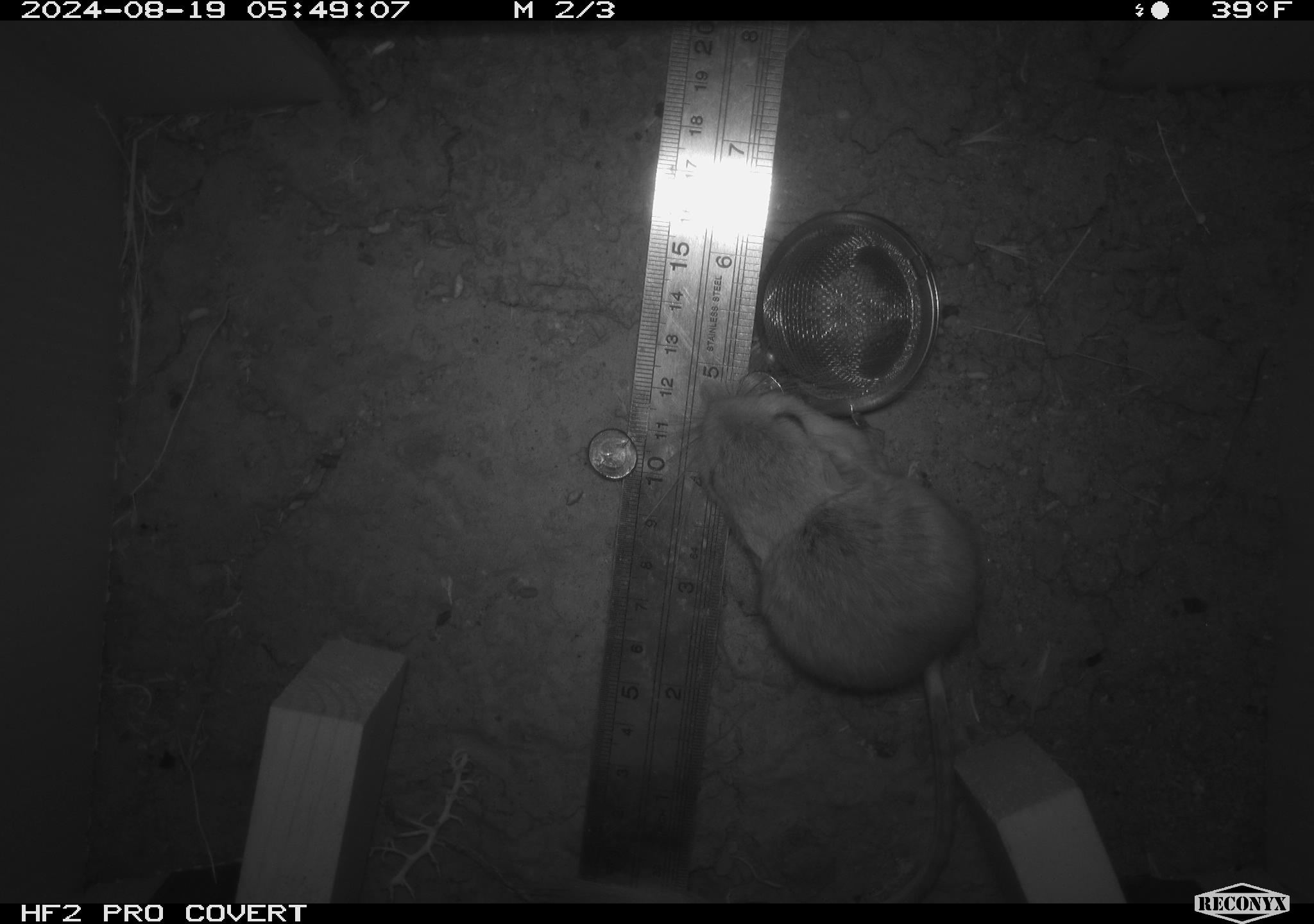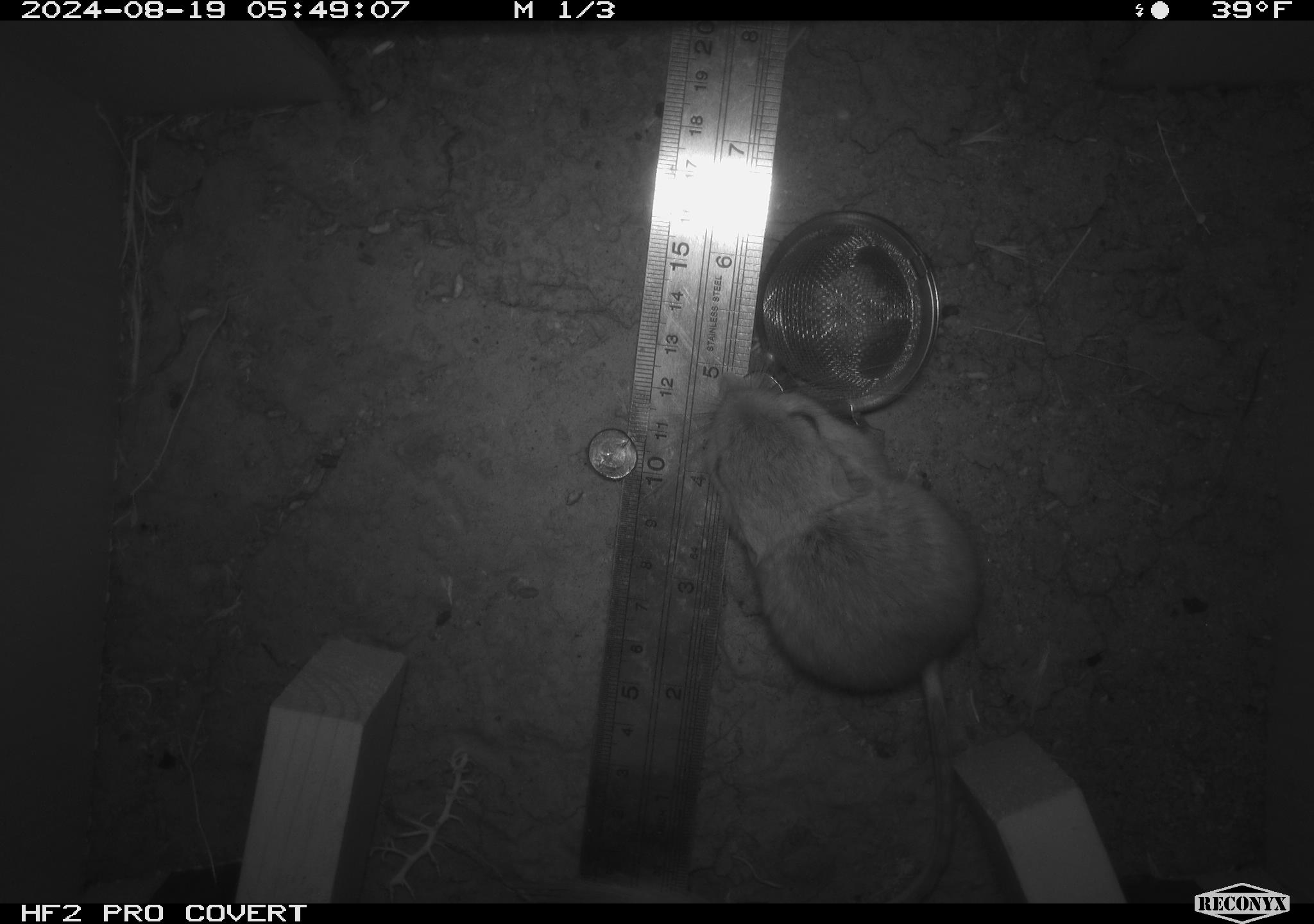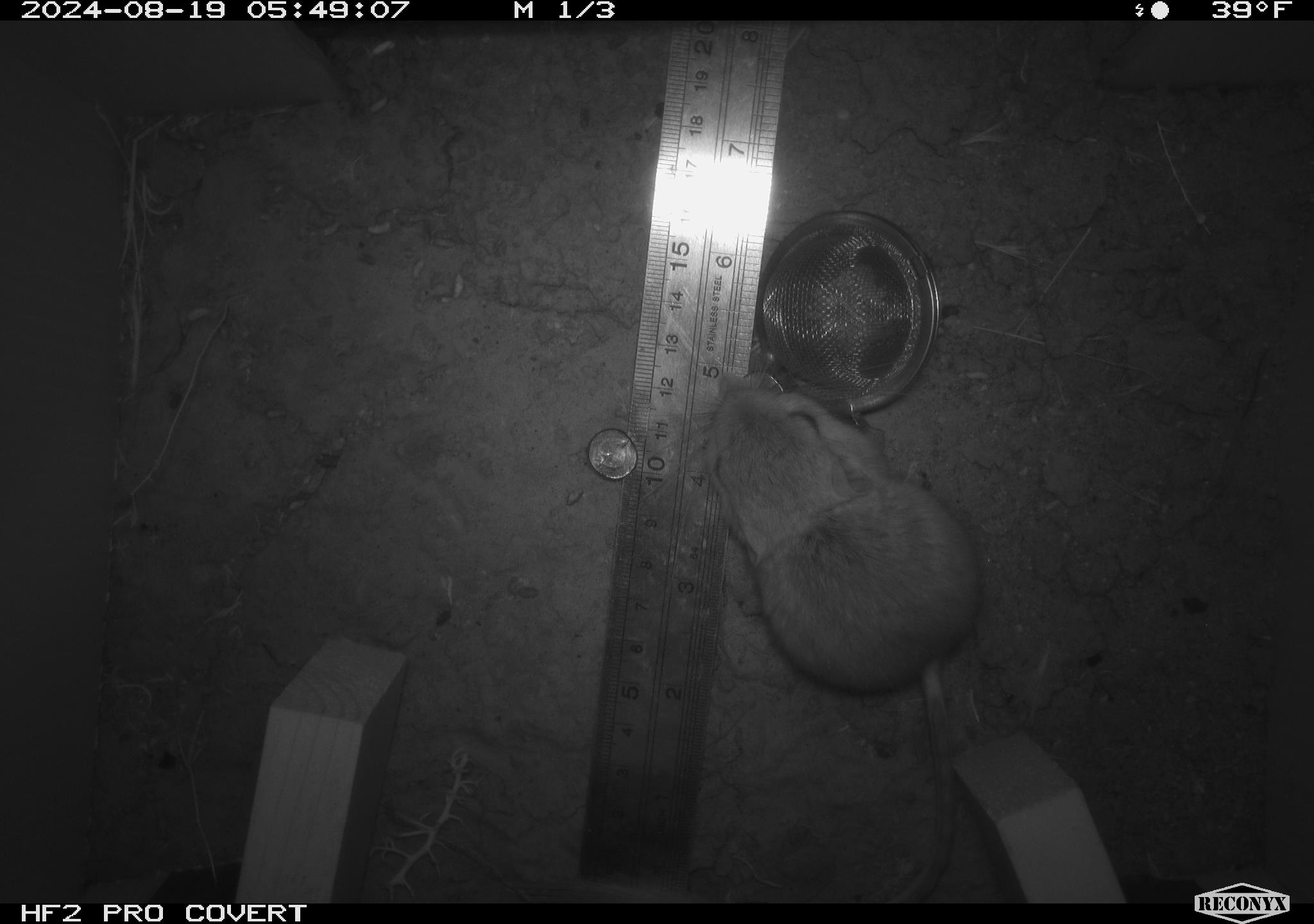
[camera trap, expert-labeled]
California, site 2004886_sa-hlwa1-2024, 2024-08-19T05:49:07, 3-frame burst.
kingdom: Animalia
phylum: Chordata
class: Mammalia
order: Rodentia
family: Heteromyidae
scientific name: Heteromyidae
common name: kangaroo rats and pocket mice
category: heteromyidae family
Heteromyidae family (kangaroo rats and pocket mice) (Heteromyidae).